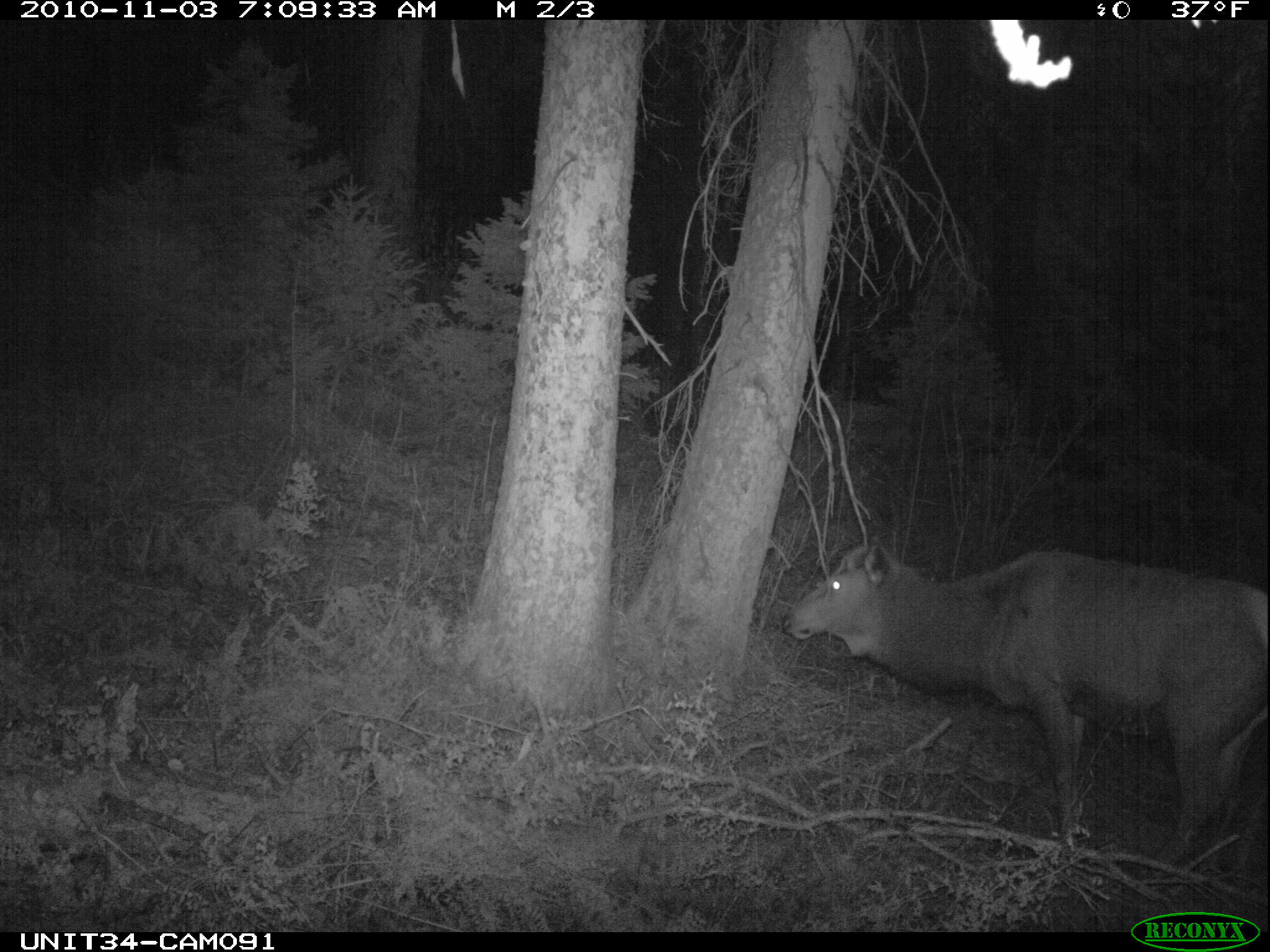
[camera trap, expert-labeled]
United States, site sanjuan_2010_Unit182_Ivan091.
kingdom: Animalia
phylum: Chordata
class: Mammalia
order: Artiodactyla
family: Cervidae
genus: Cervus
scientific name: Cervus elaphus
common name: red deer